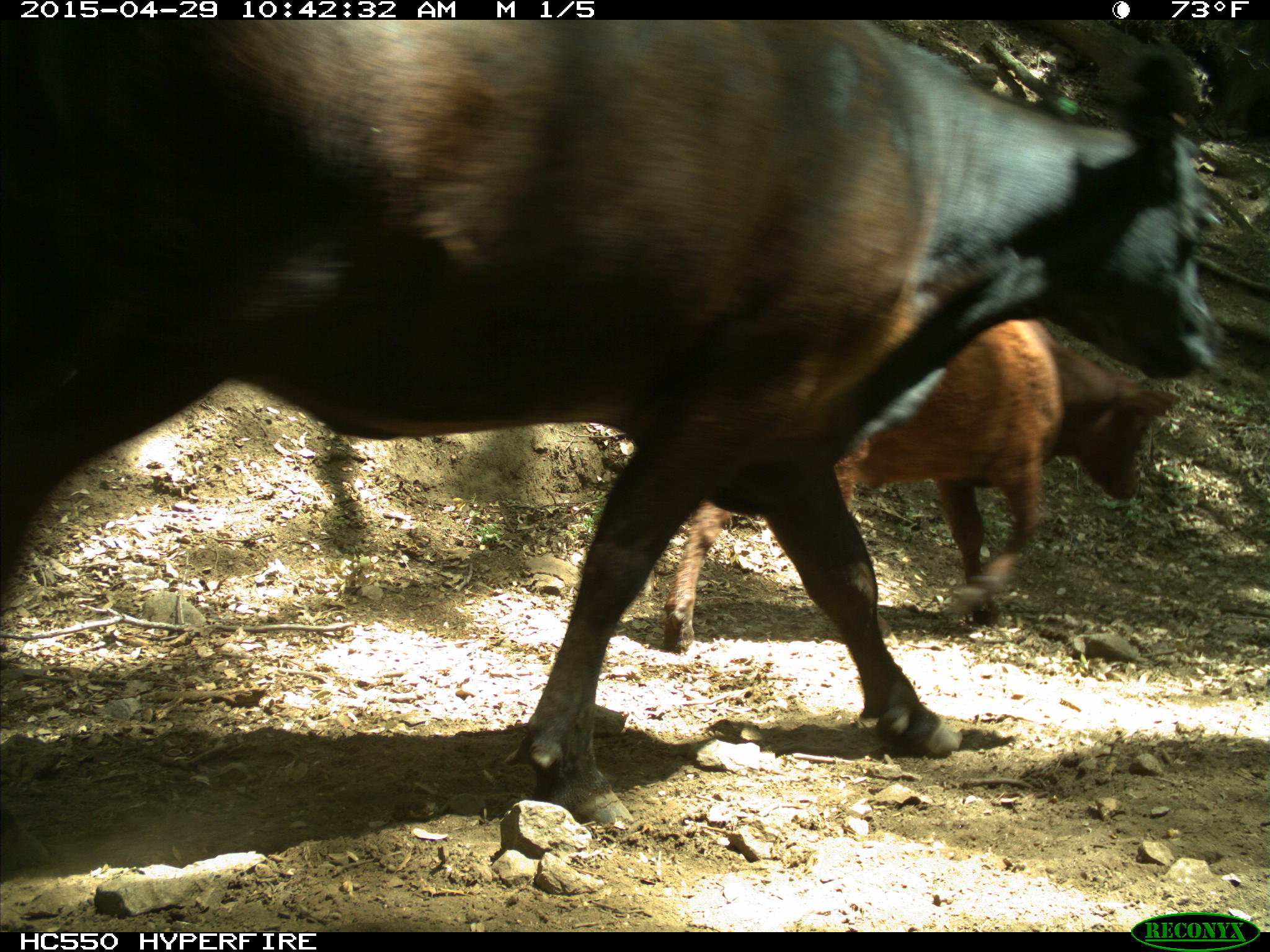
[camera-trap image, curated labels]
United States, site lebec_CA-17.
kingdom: Animalia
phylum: Chordata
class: Mammalia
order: Artiodactyla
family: Bovidae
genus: Bos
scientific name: Bos taurus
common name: domestic cow